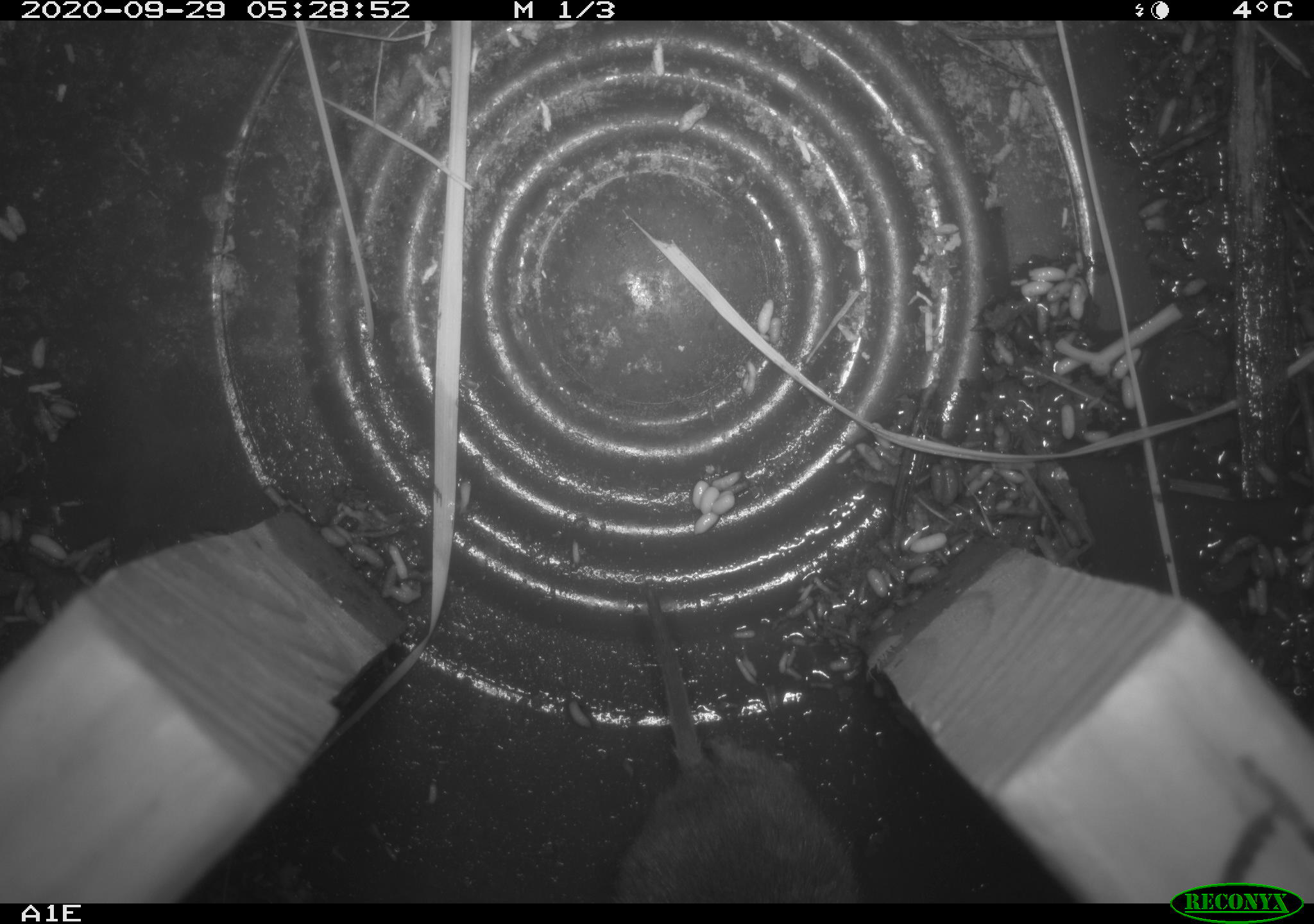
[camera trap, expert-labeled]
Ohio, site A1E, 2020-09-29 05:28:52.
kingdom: Animalia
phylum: Chordata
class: Mammalia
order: Rodentia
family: Cricetidae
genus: Microtus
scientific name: Microtus pennsylvanicus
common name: meadow vole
Meadow vole (Microtus pennsylvanicus).